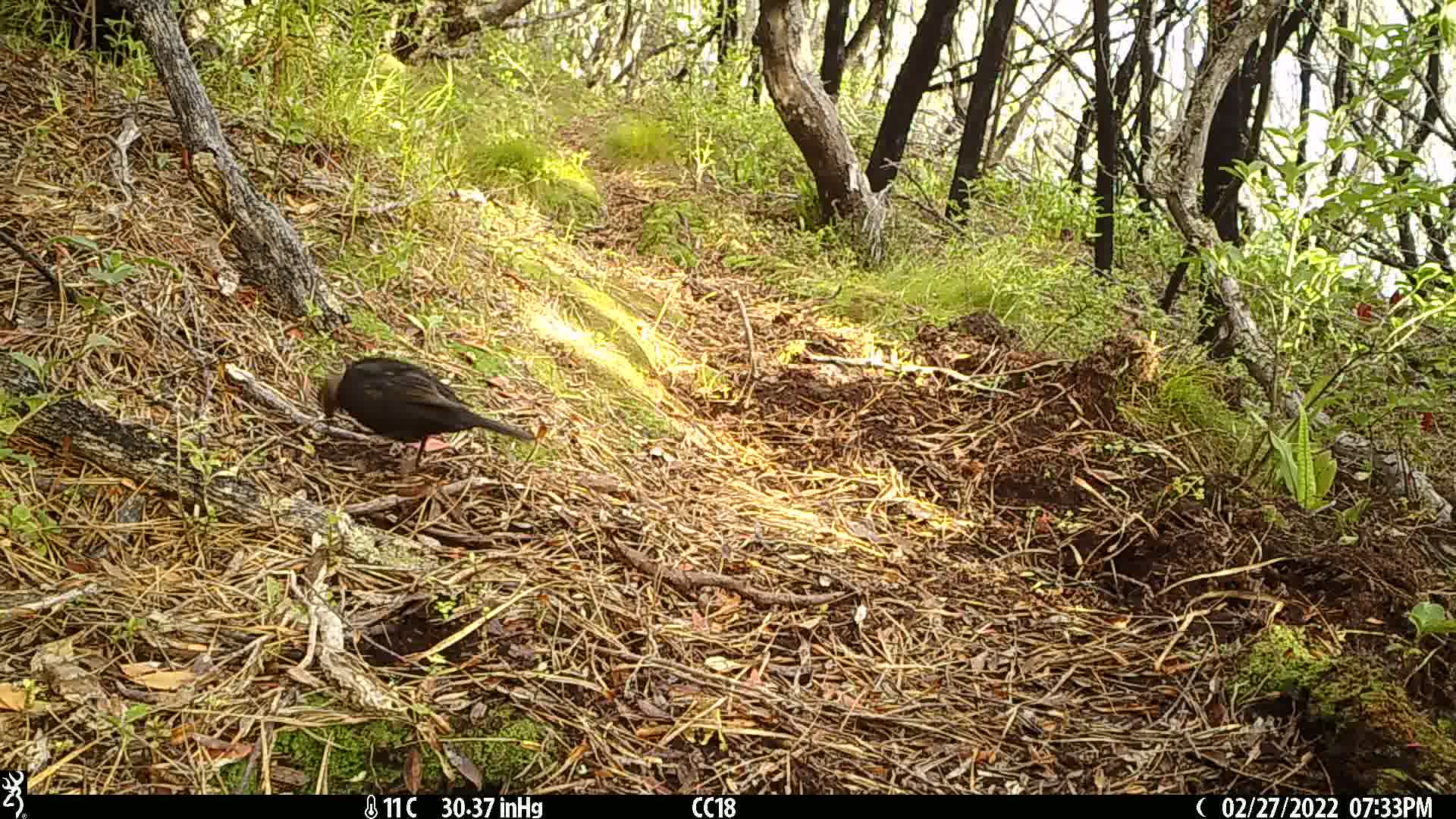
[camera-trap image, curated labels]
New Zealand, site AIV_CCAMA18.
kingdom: Animalia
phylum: Chordata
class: Aves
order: Passeriformes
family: Turdidae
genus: Turdus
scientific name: Turdus merula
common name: eurasian blackbird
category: blackbird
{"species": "blackbird (eurasian blackbird) (Turdus merula)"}